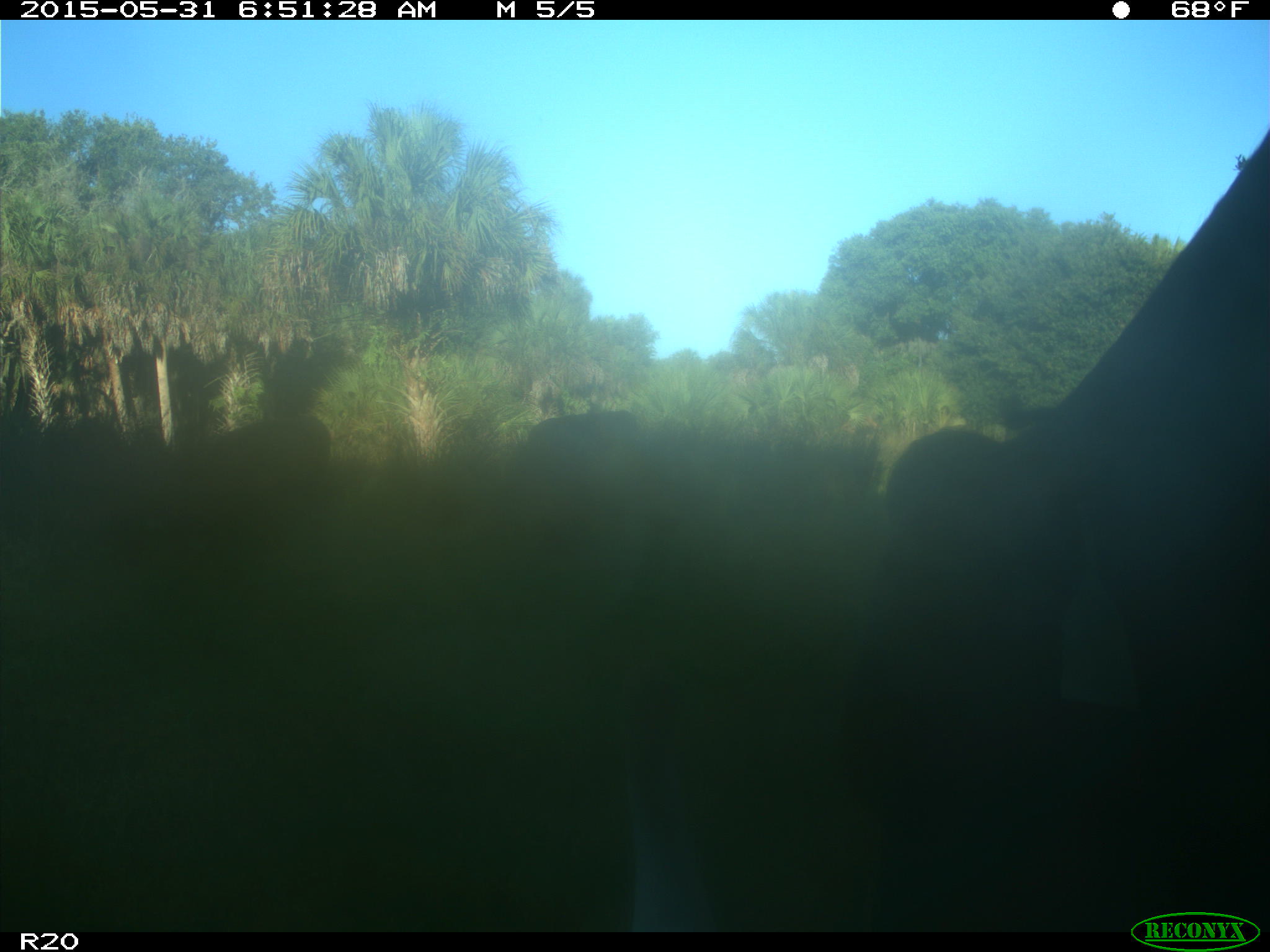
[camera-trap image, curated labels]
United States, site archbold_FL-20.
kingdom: Animalia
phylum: Chordata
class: Mammalia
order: Artiodactyla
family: Bovidae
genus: Bos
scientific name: Bos taurus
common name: domestic cow